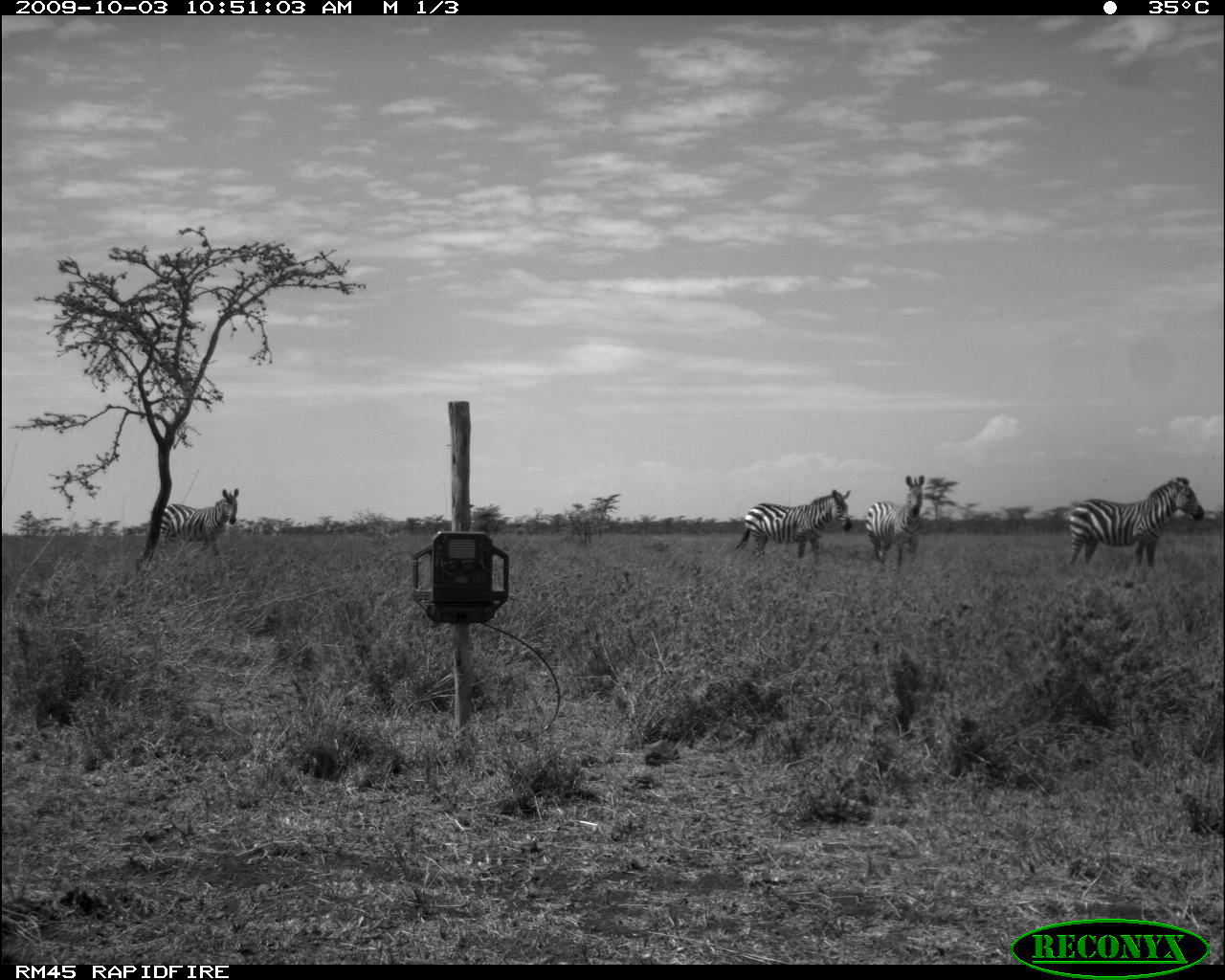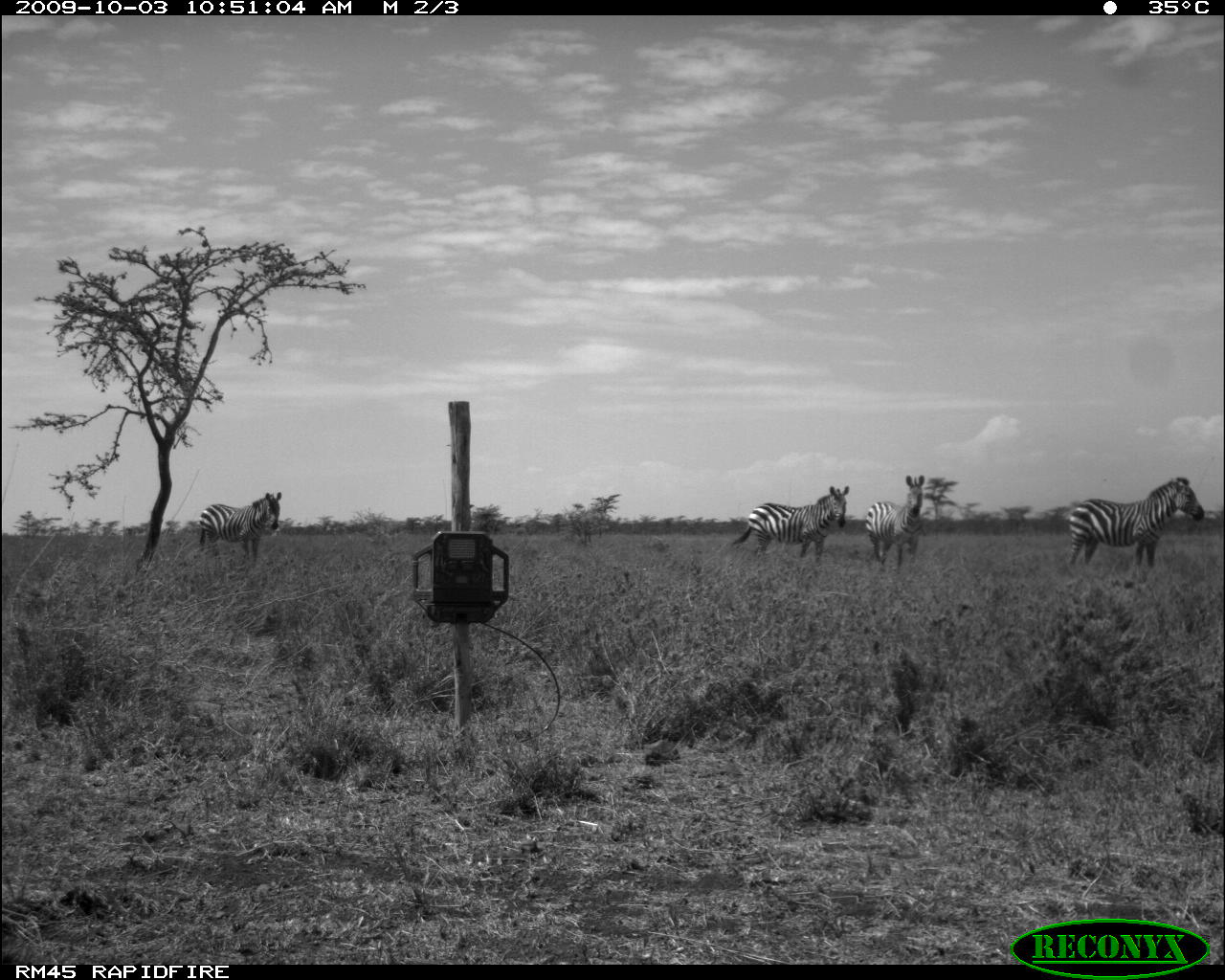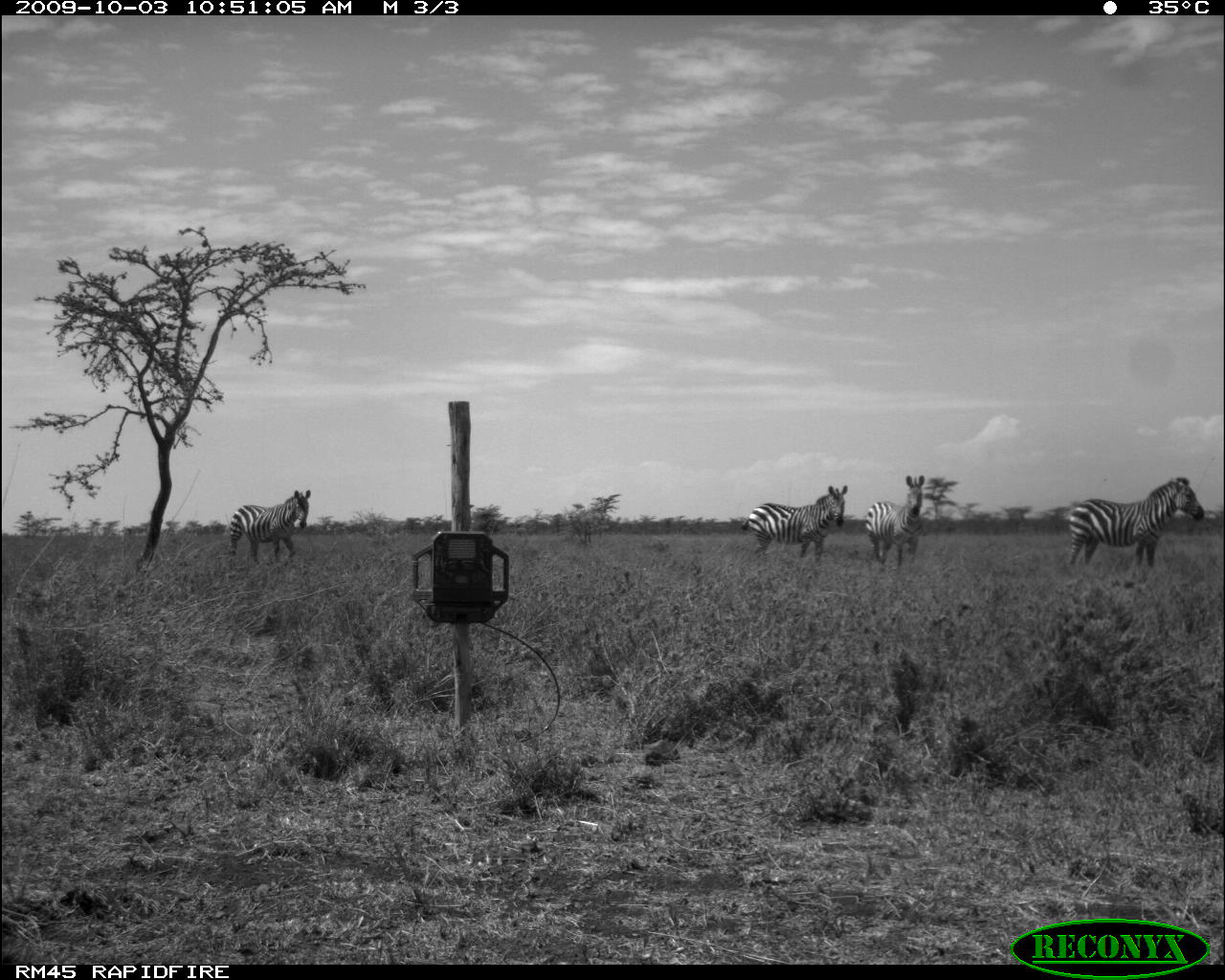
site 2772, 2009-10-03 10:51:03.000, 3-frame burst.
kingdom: Animalia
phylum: Chordata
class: Mammalia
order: Perissodactyla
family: Equidae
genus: Equus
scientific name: Equus quagga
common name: plains zebra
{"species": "Equus quagga (plains zebra)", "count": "4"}